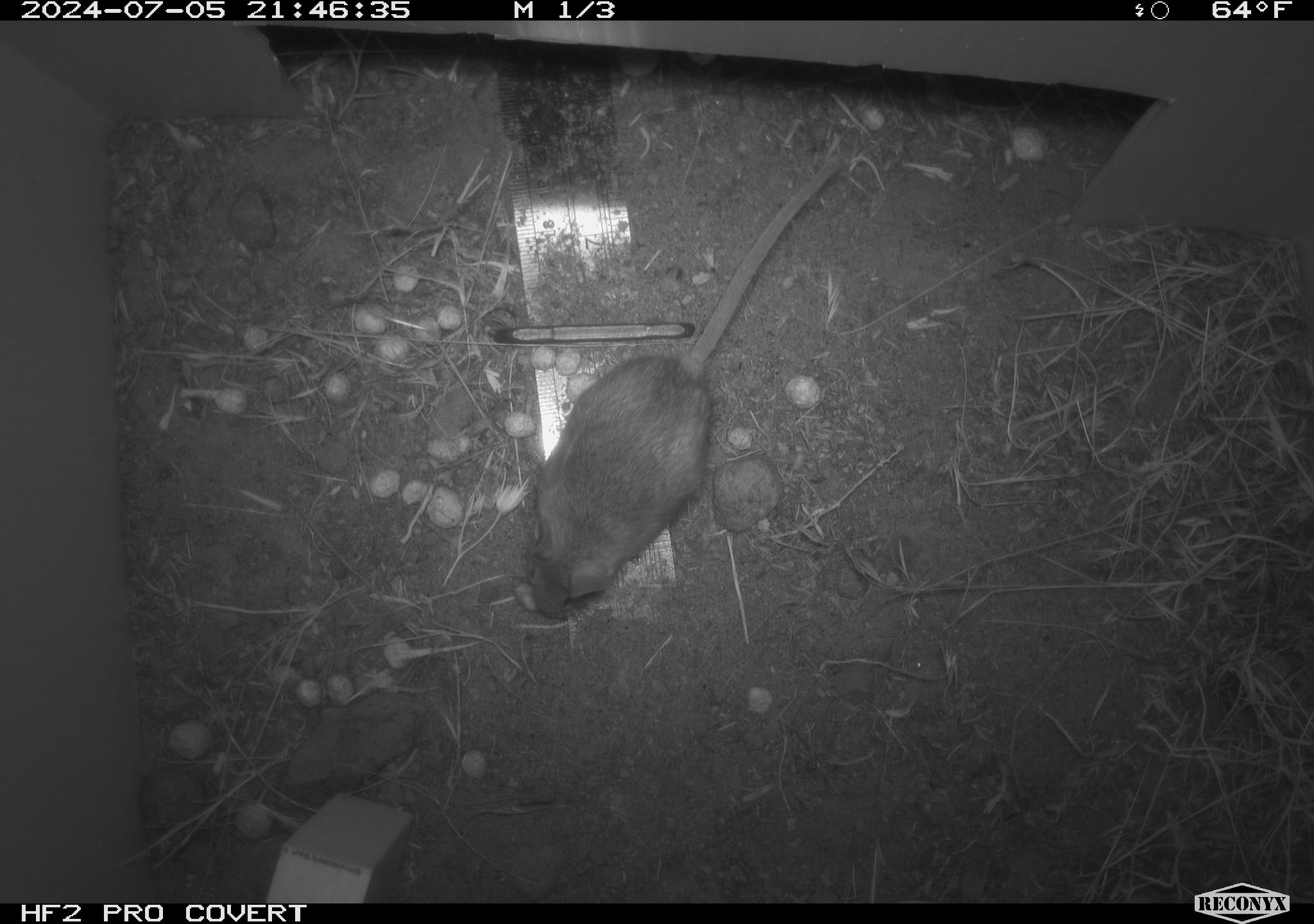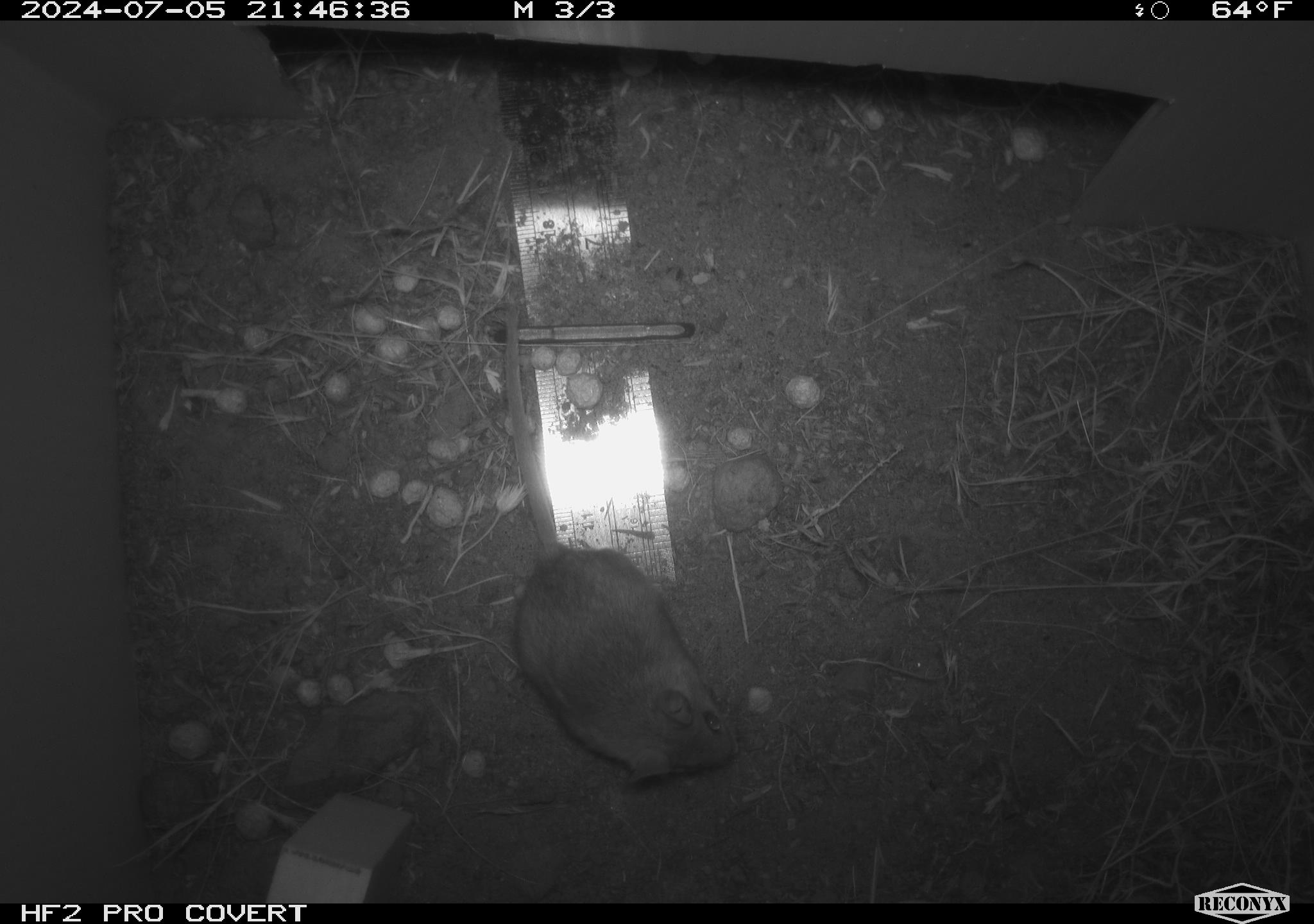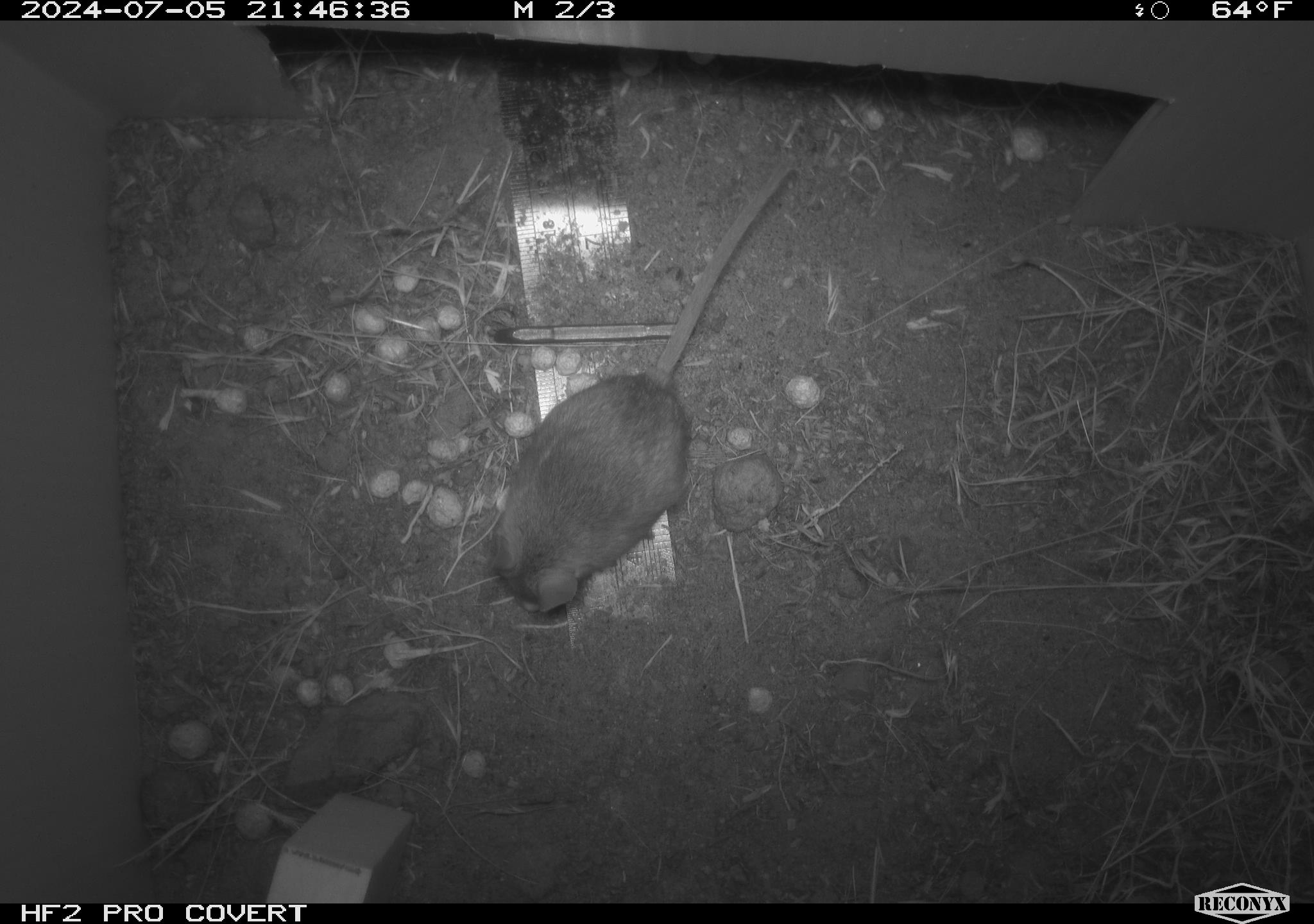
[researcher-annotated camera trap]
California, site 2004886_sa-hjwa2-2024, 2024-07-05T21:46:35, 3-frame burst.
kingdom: Animalia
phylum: Chordata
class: Mammalia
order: Rodentia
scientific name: Rodentia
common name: rodent